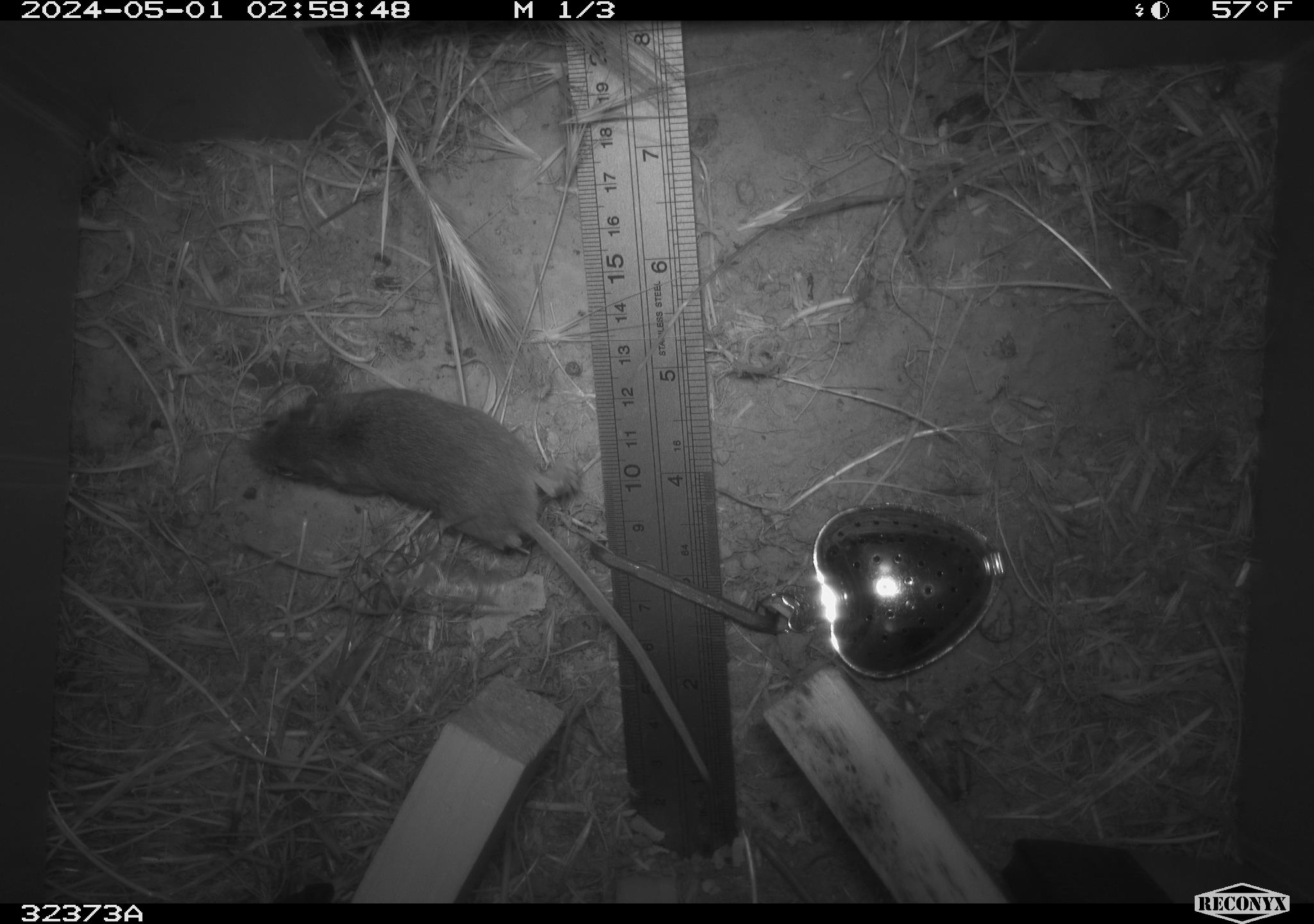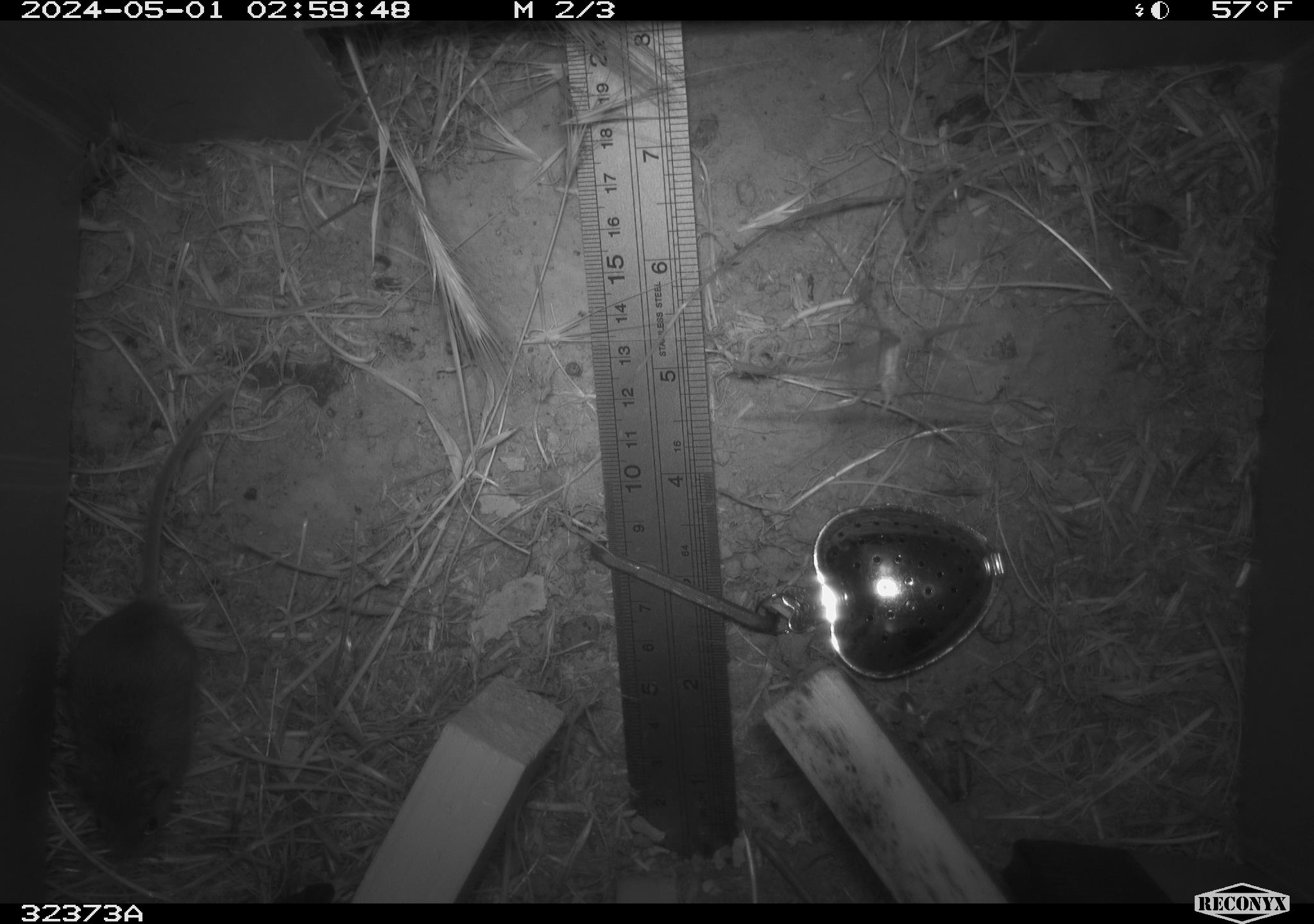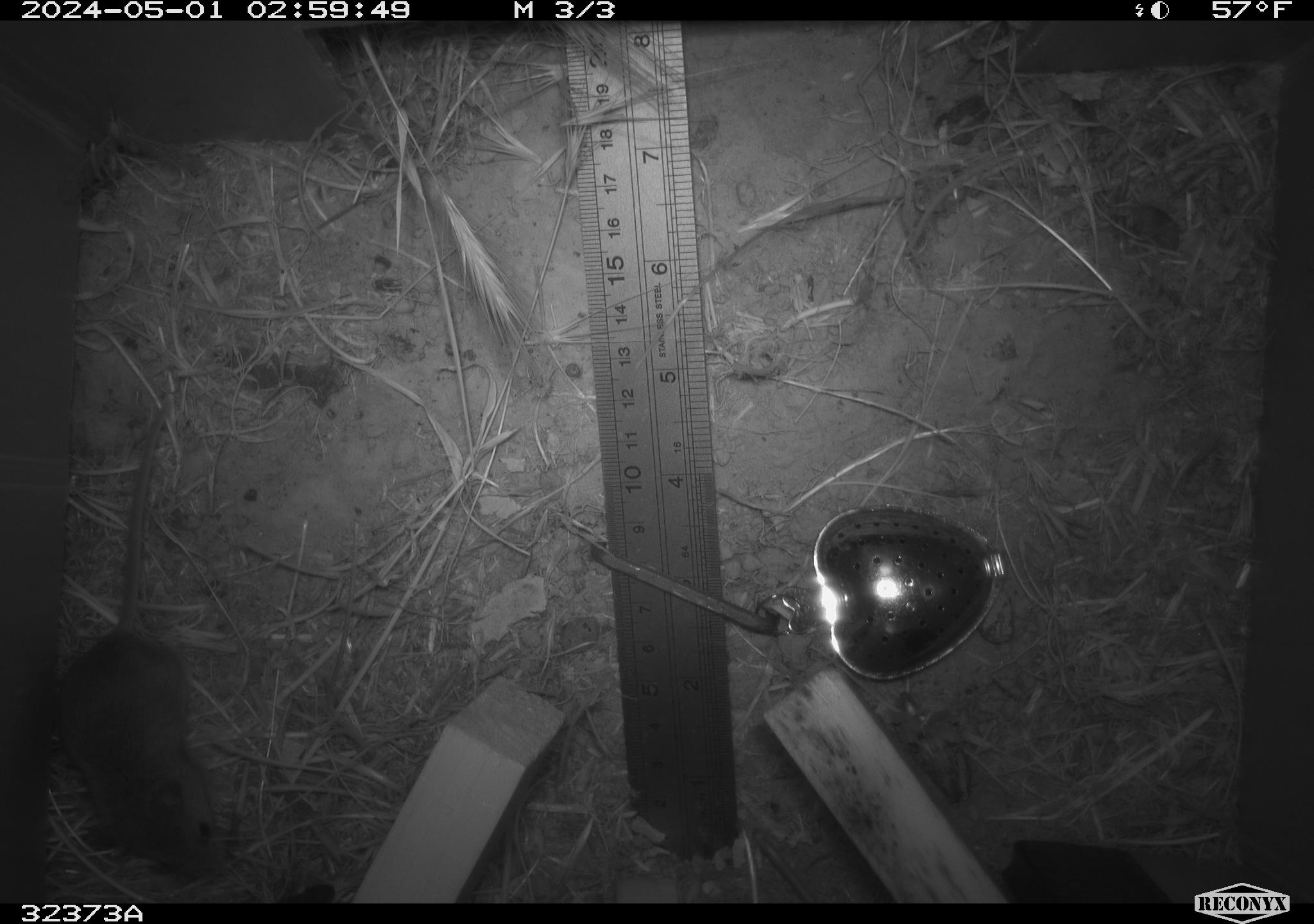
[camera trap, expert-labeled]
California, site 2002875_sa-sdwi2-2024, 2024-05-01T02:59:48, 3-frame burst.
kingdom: Animalia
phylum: Chordata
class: Mammalia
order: Rodentia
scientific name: Rodentia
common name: mouse species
Mouse species (Rodentia).